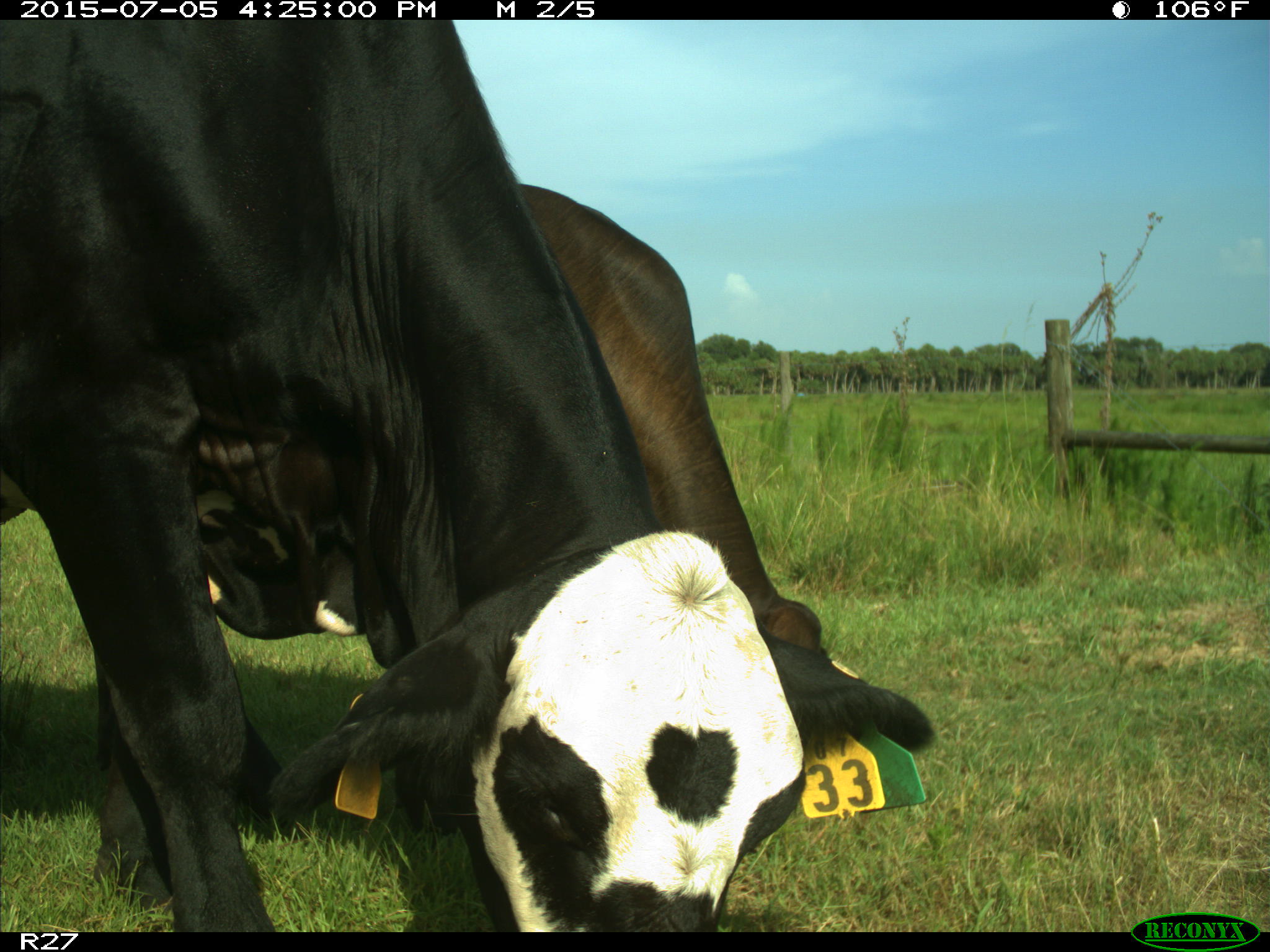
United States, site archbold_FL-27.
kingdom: Animalia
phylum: Chordata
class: Mammalia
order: Artiodactyla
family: Bovidae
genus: Bos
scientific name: Bos taurus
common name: domestic cow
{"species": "Bos taurus (domestic cow)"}